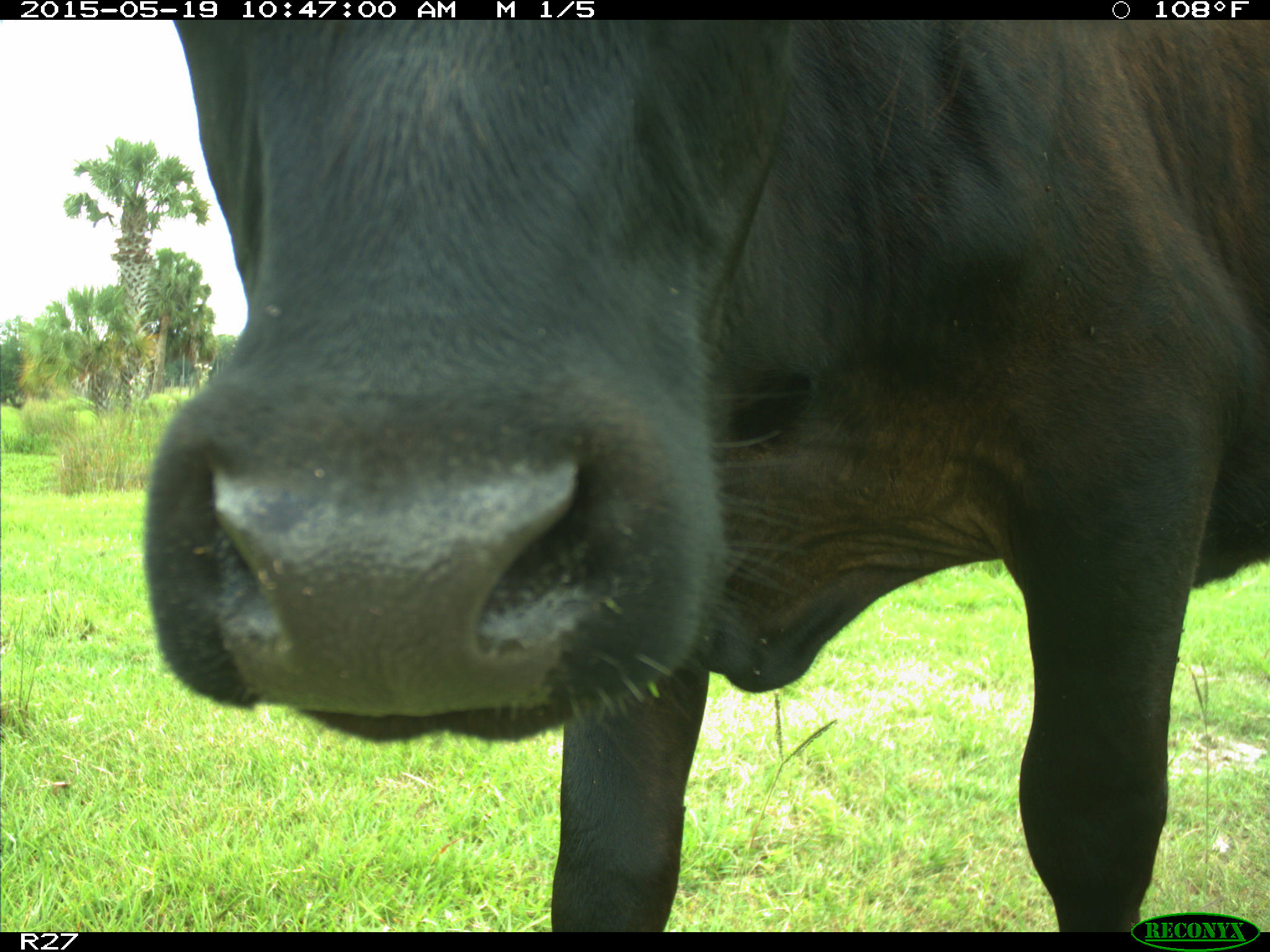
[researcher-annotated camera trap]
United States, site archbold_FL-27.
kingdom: Animalia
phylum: Chordata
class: Mammalia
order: Artiodactyla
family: Bovidae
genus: Bos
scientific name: Bos taurus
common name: domestic cow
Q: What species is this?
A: Bos taurus (domestic cow).